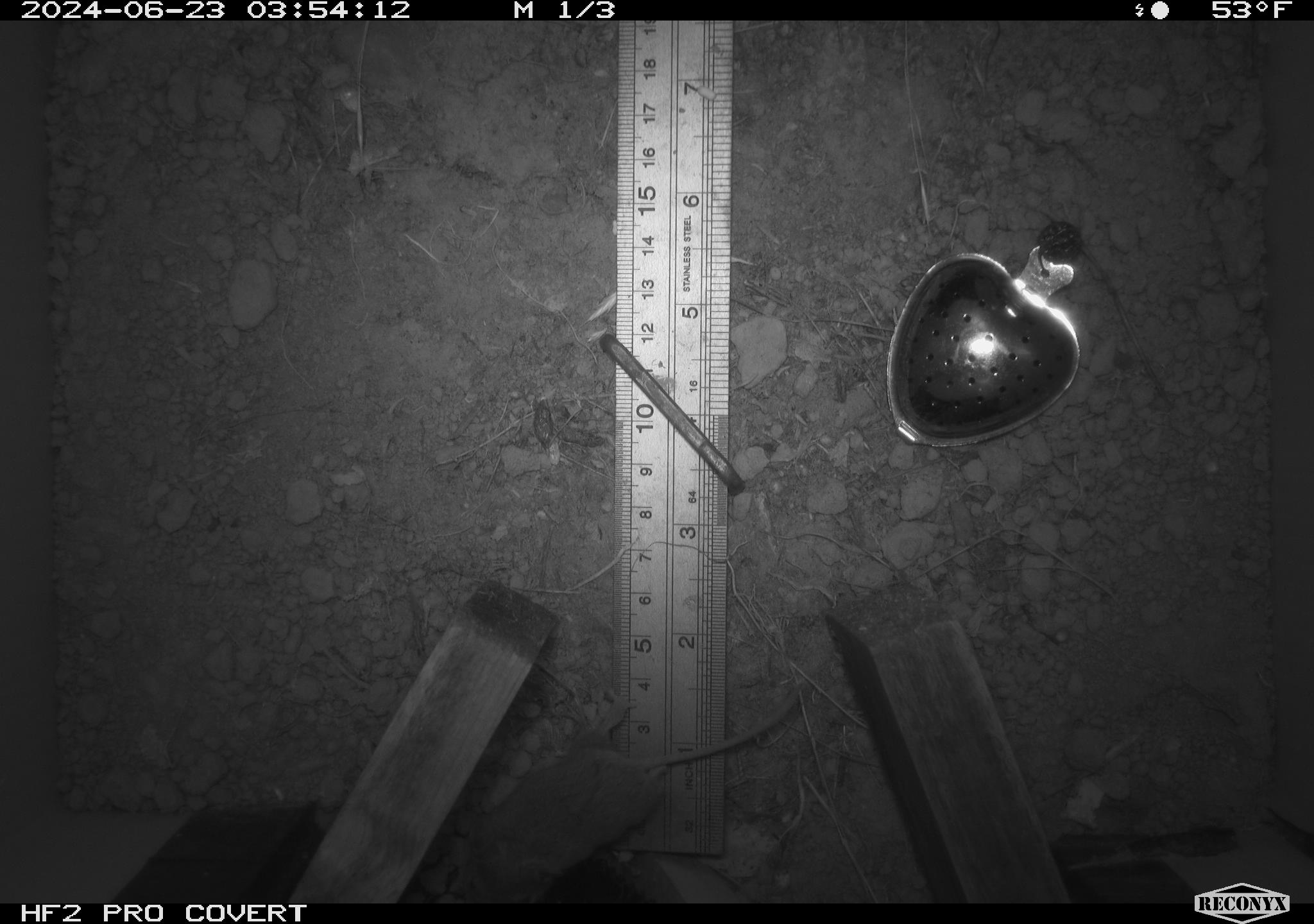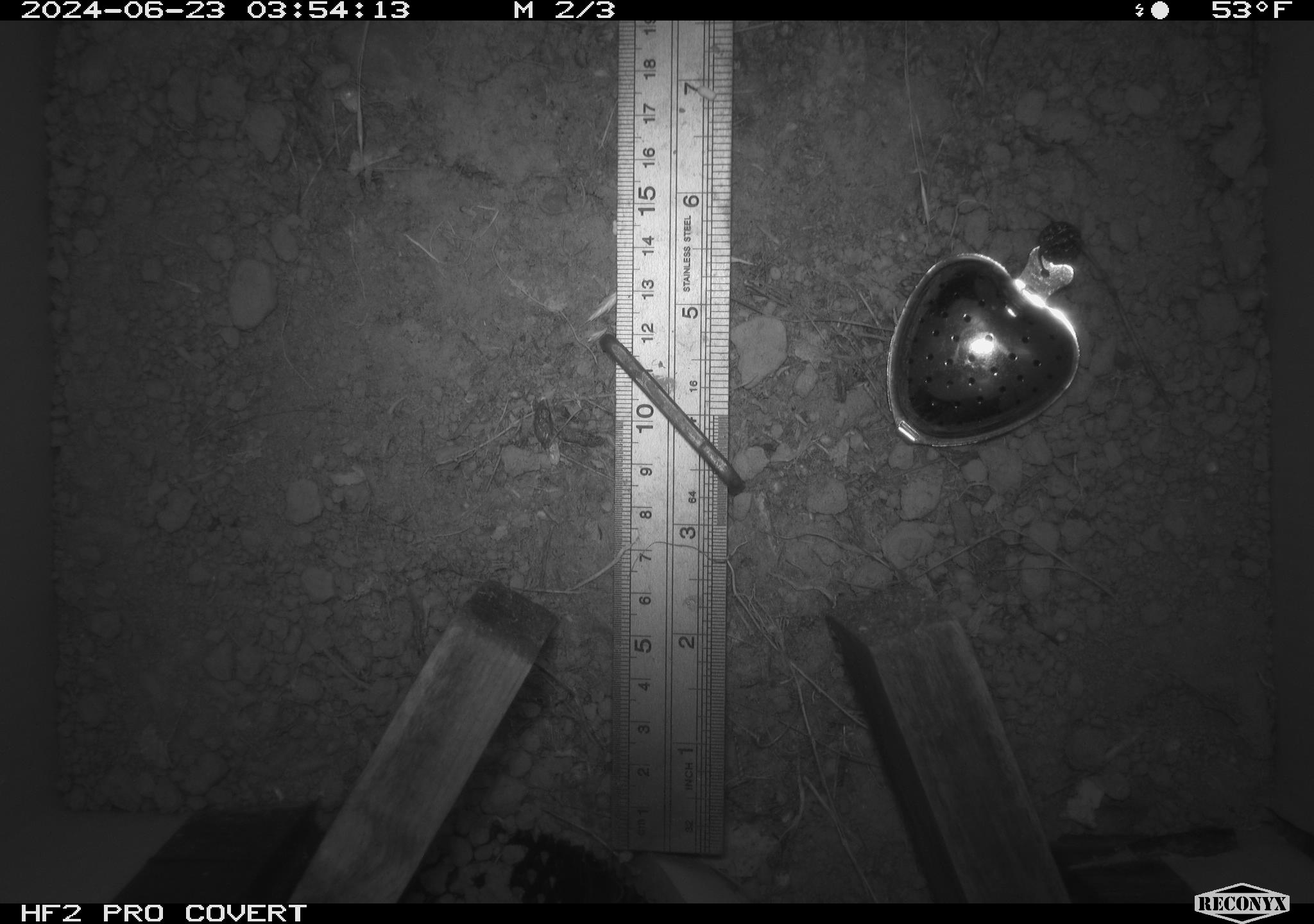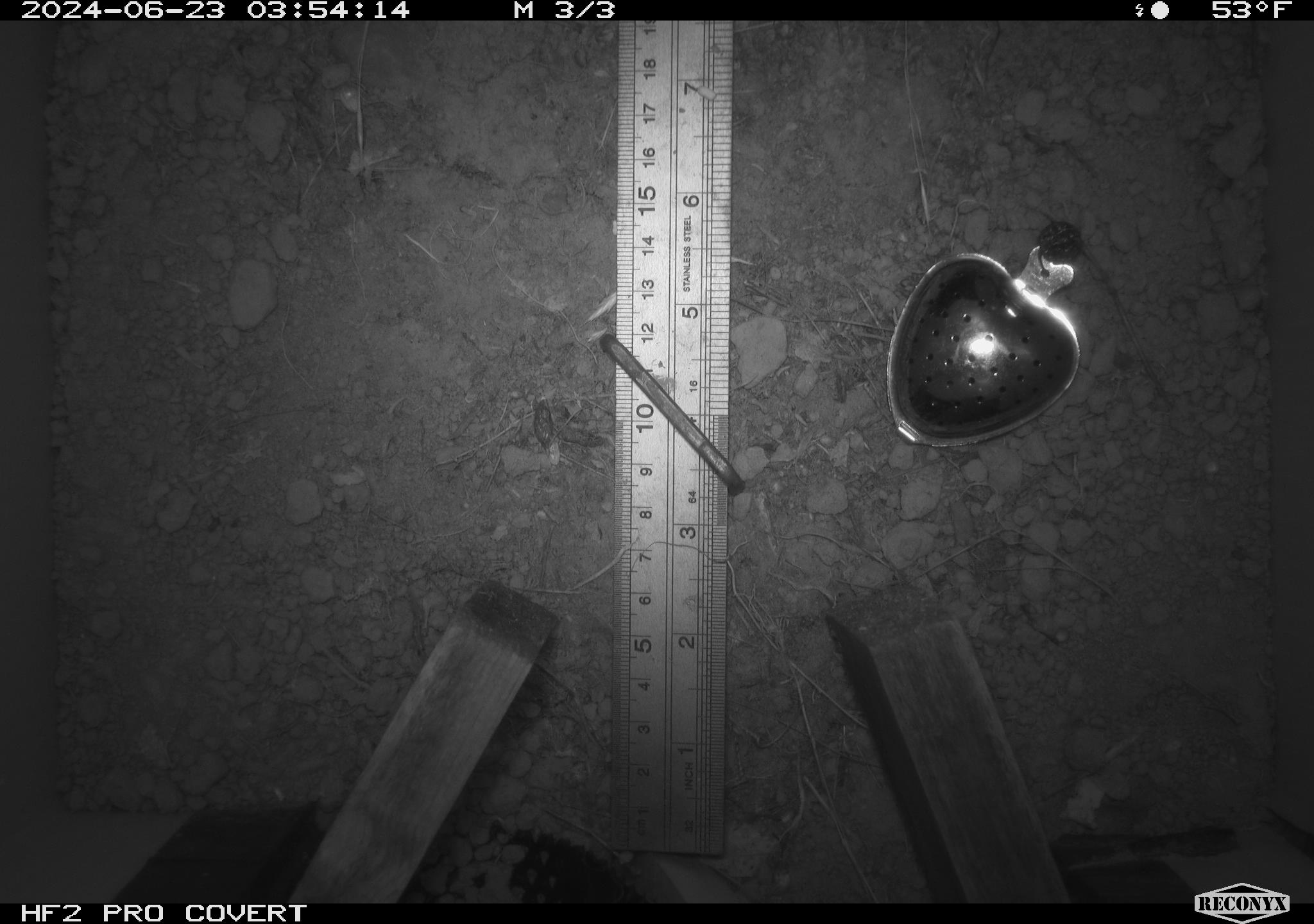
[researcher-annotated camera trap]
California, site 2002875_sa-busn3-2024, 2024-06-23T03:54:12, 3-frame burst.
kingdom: Animalia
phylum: Chordata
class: Mammalia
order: Rodentia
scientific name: Rodentia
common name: mouse species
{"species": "mouse species (Rodentia)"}